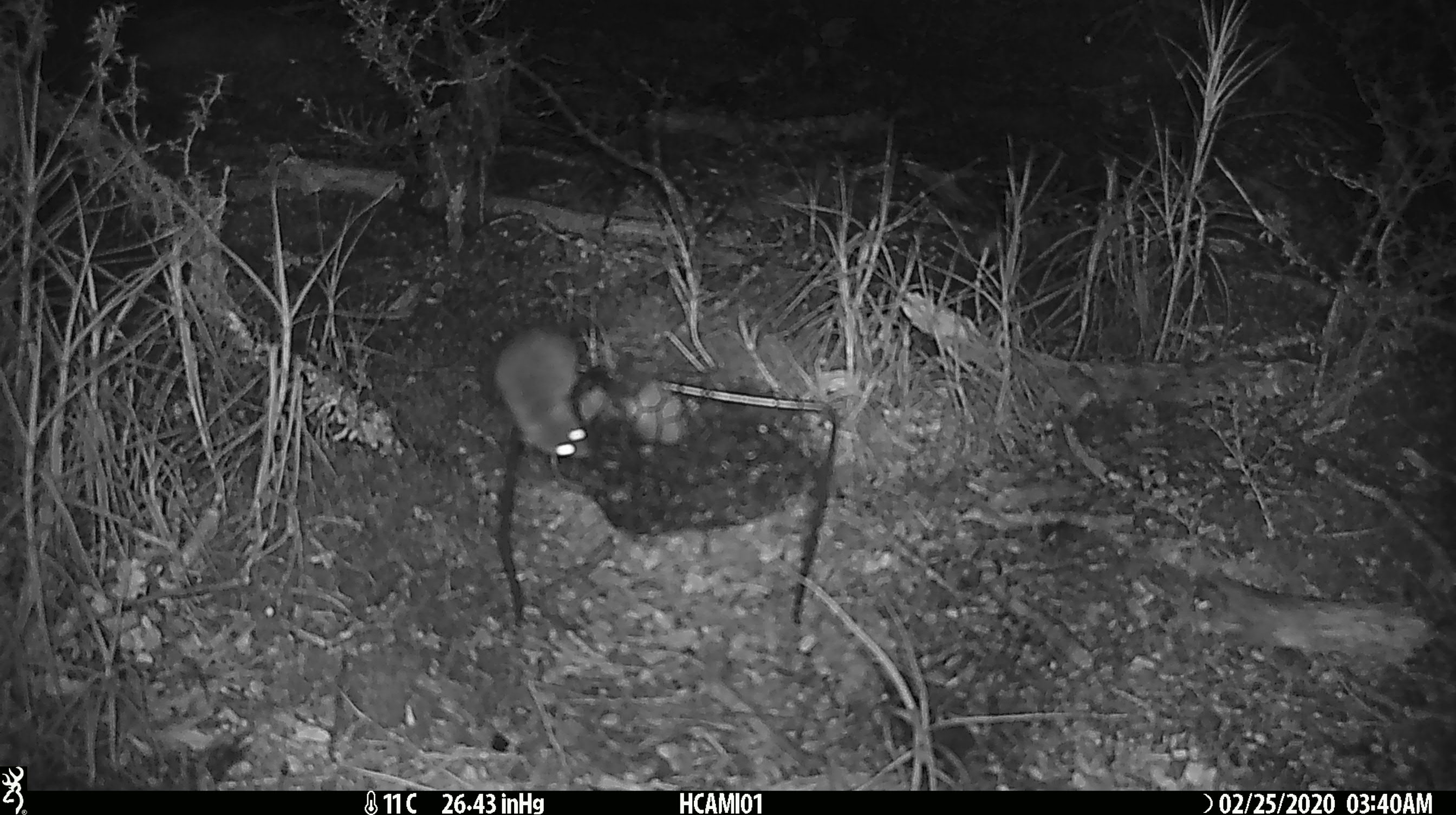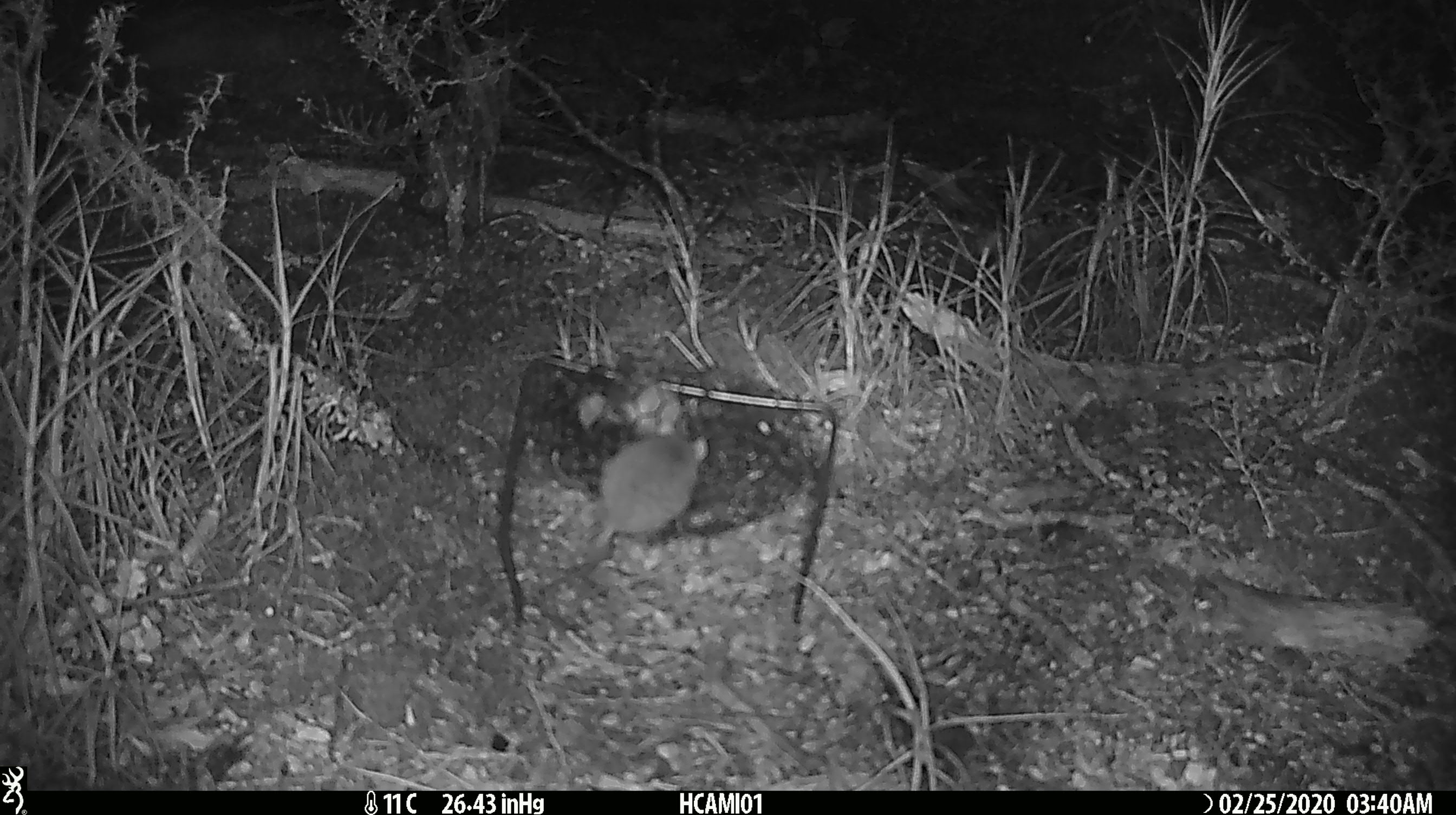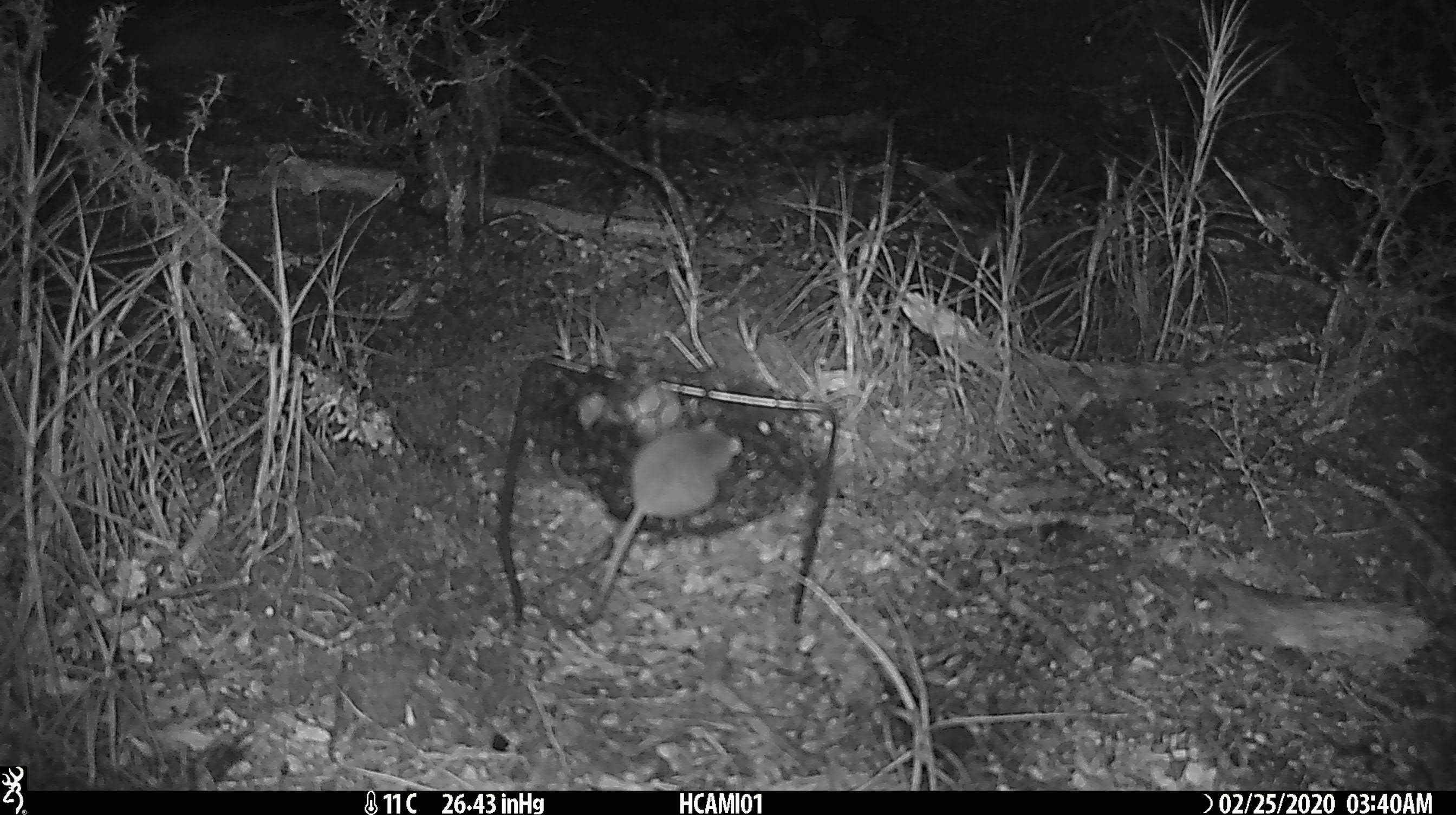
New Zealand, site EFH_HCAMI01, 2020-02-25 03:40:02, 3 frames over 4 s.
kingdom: Animalia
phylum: Chordata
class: Mammalia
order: Rodentia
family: Muridae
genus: Mus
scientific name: Mus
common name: mouse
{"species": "mouse (Mus)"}